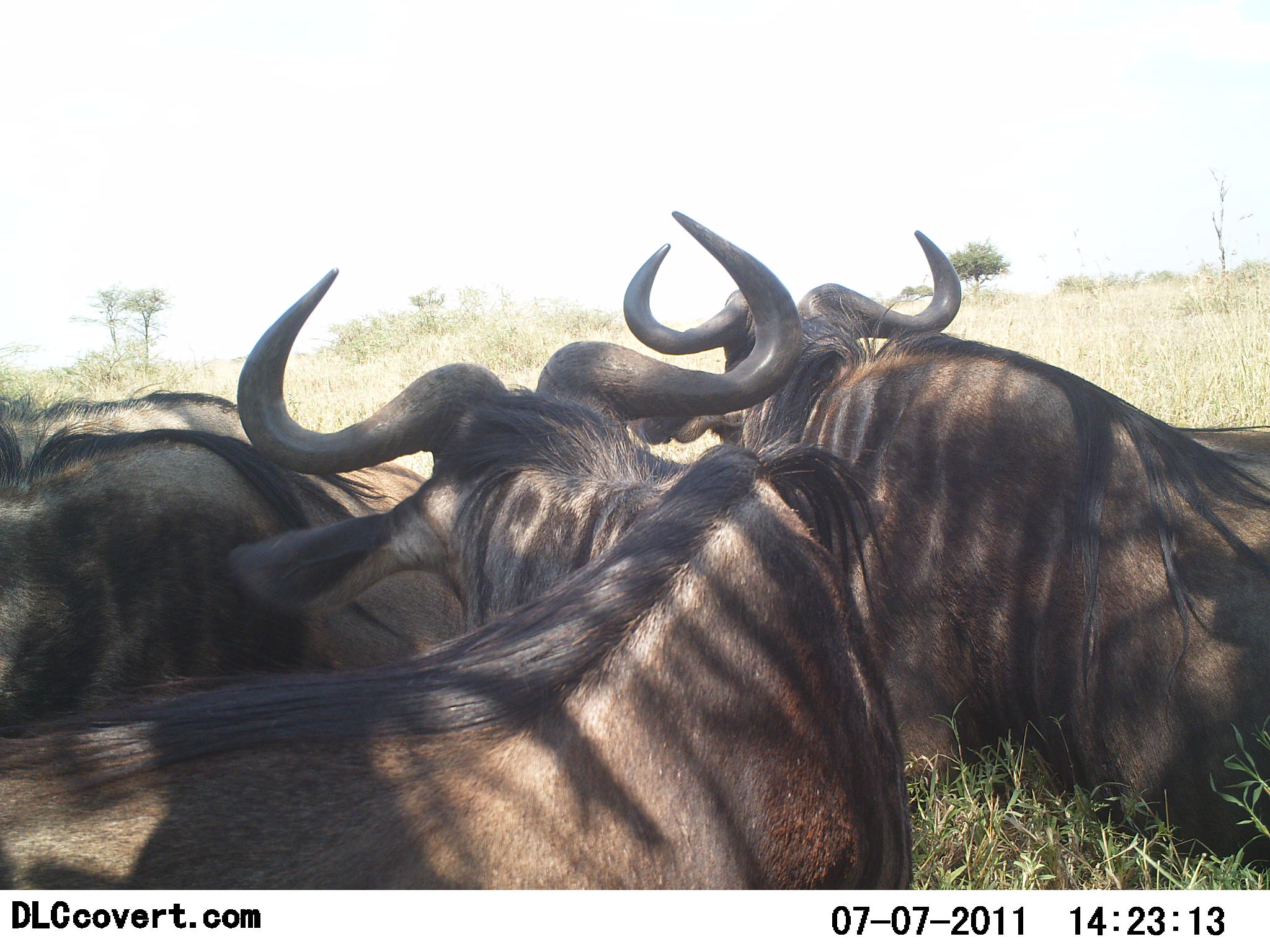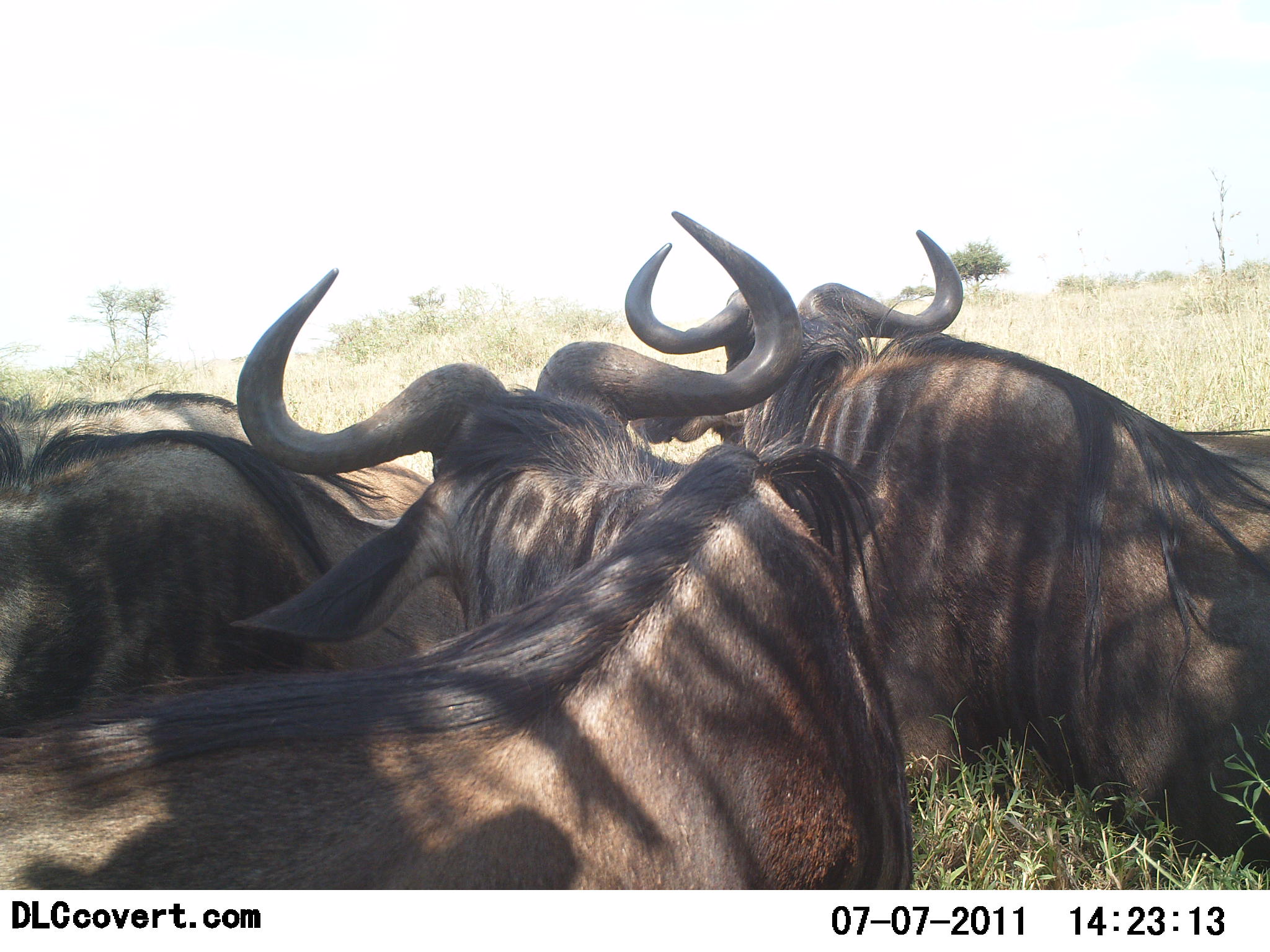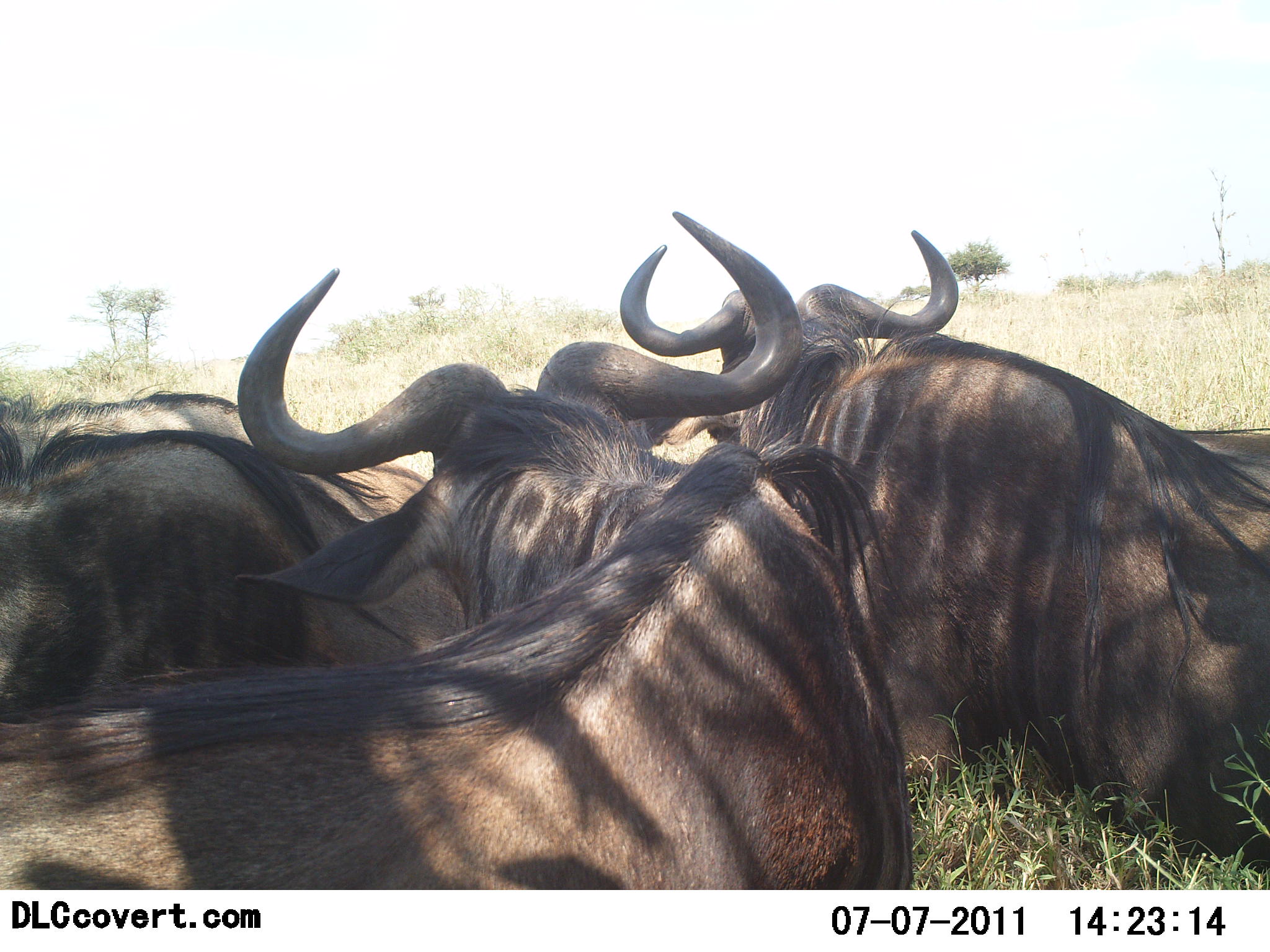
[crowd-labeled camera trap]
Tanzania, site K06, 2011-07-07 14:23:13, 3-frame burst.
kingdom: Animalia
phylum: Chordata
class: Mammalia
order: Artiodactyla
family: Bovidae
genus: Connochaetes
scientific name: Connochaetes taurinus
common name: blue wildebeest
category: wildebeest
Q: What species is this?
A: Wildebeest (blue wildebeest) (Connochaetes taurinus).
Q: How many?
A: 4.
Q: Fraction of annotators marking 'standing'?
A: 0%.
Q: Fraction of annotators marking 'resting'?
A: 100%.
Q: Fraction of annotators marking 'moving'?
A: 0%.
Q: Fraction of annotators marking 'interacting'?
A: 0%.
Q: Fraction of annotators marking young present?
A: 0%.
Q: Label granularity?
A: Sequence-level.